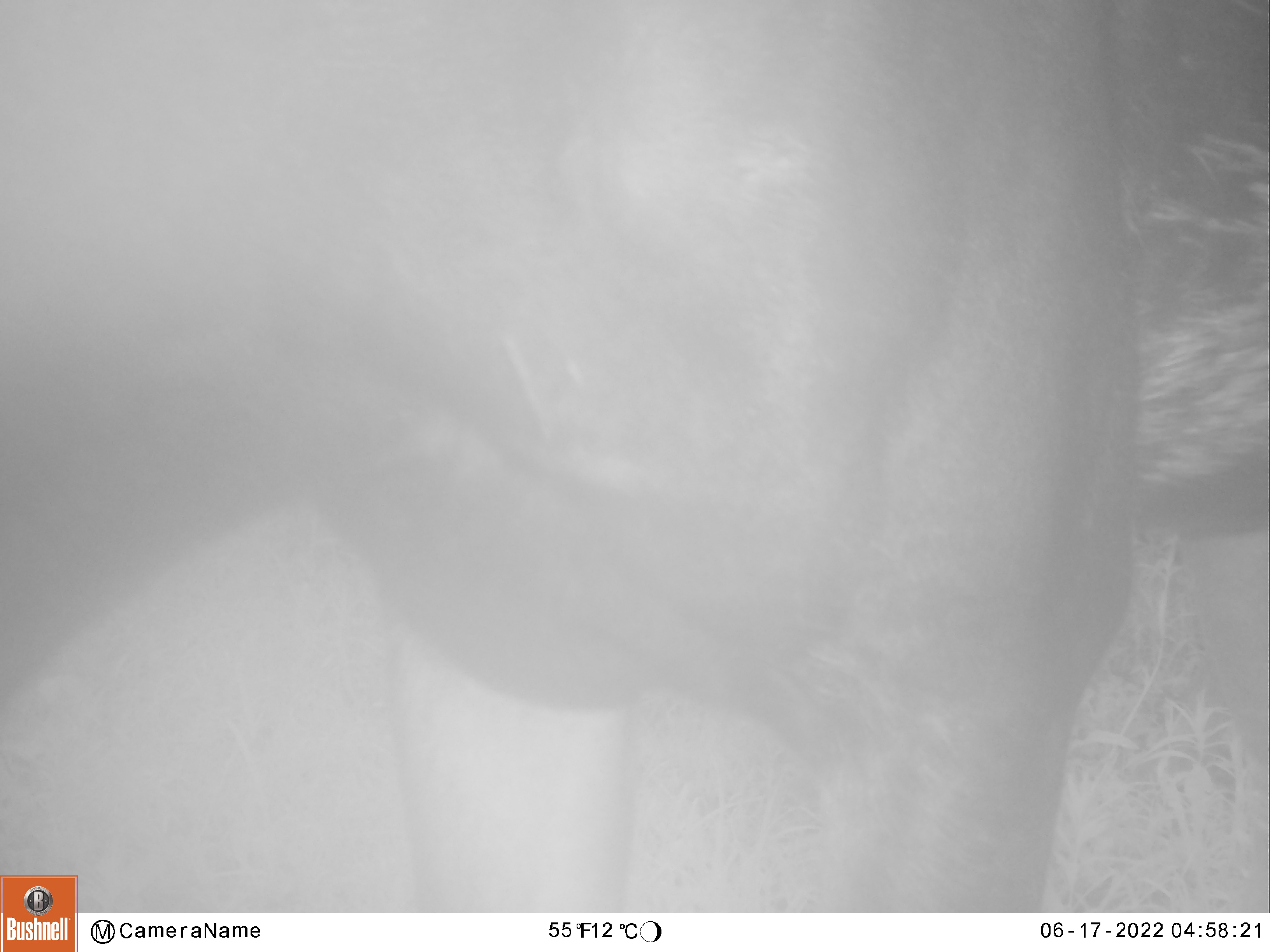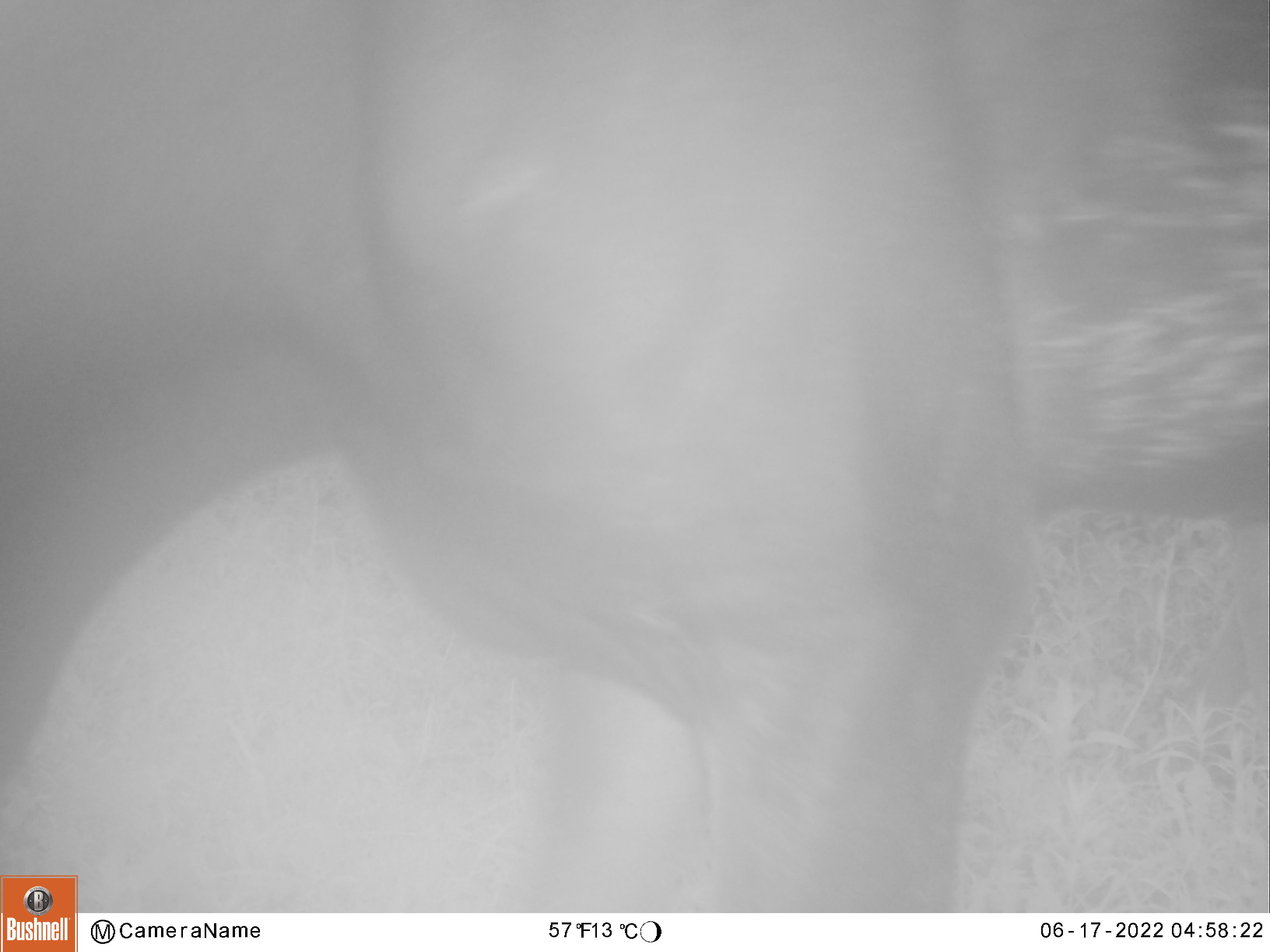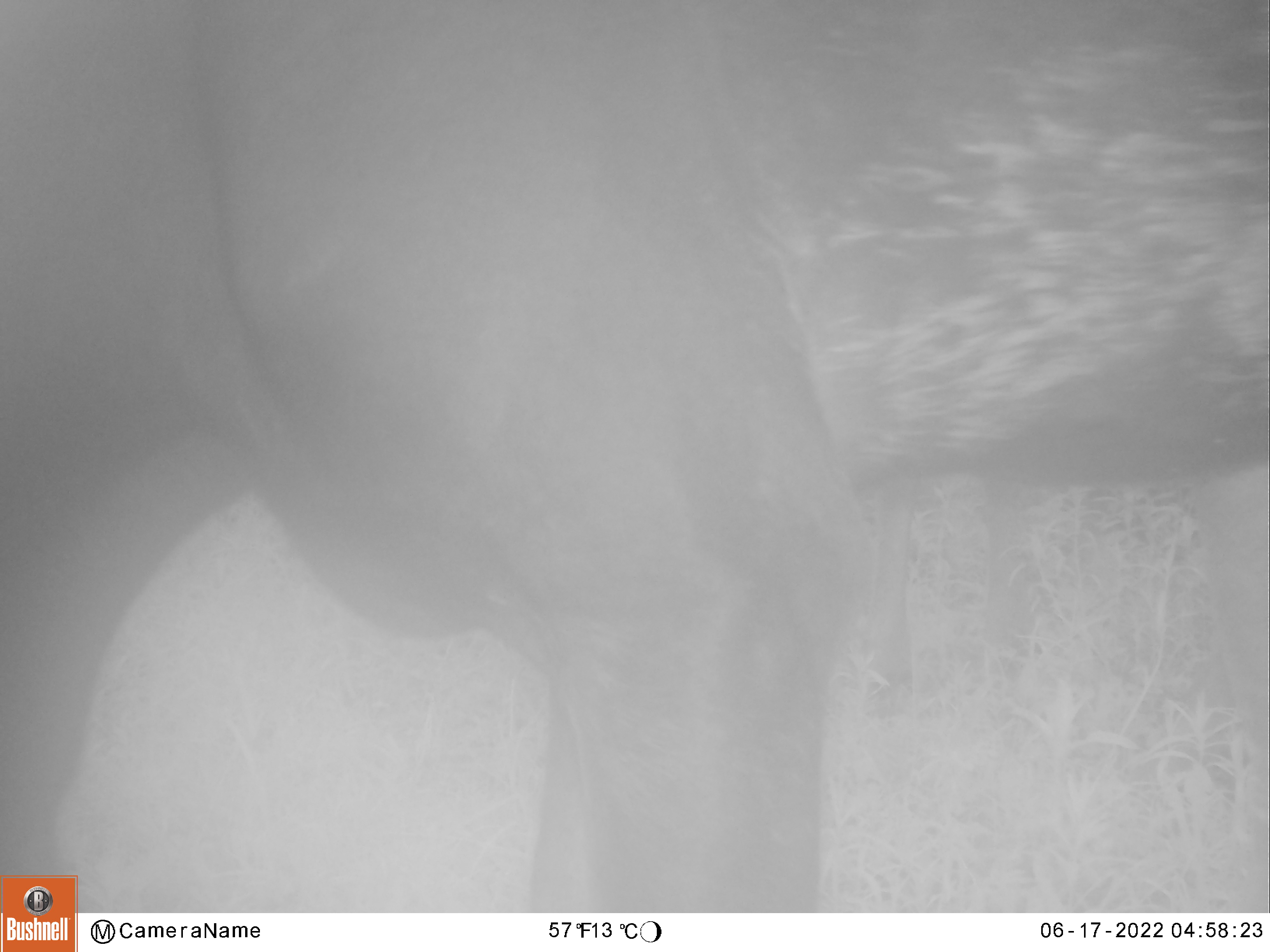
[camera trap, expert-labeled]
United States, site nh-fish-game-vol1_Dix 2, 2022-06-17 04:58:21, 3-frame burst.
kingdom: Animalia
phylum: Chordata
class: Mammalia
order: Artiodactyla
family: Cervidae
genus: Alces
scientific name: Alces alces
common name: moose